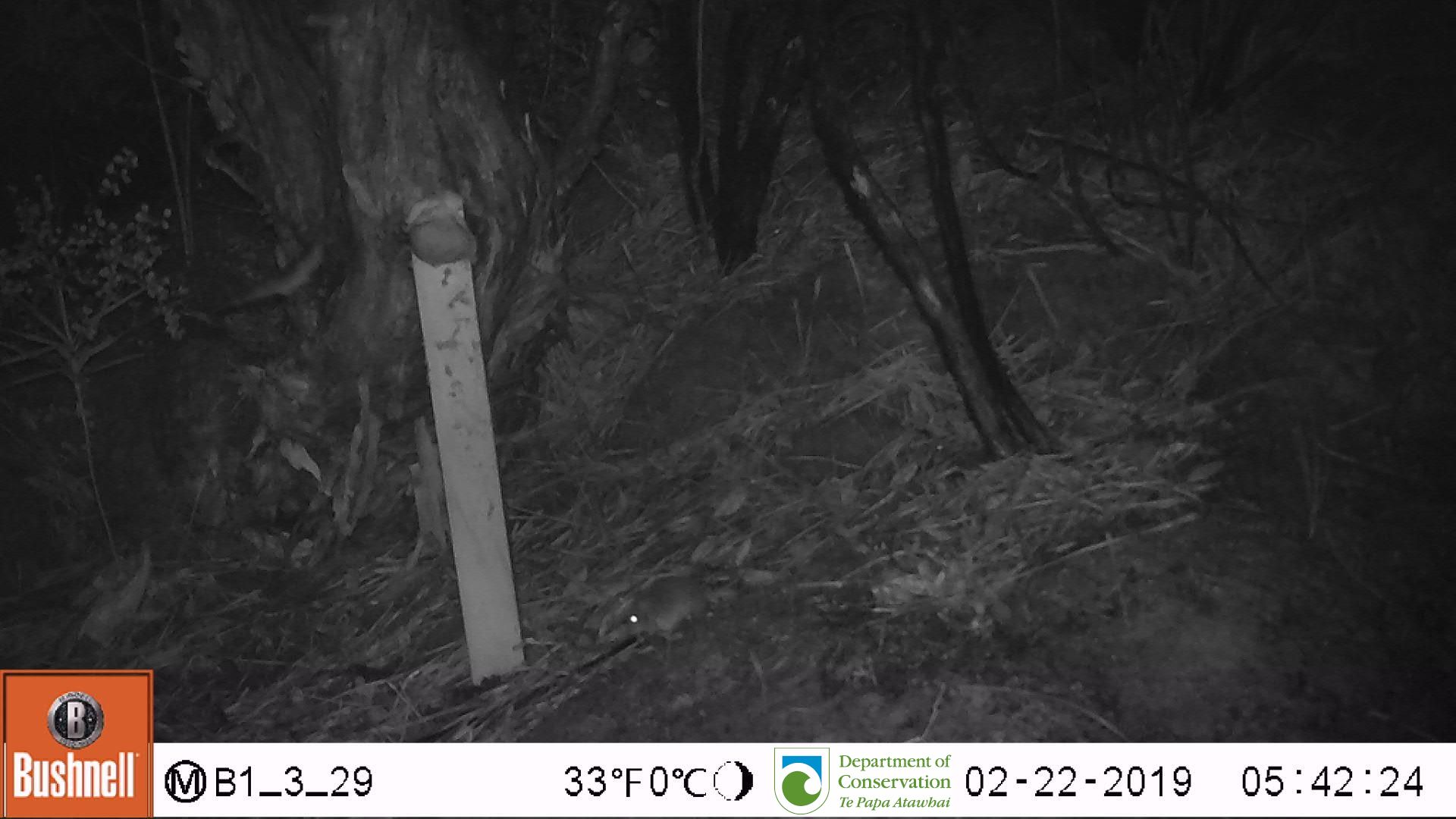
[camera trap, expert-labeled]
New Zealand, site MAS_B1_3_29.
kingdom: Animalia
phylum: Chordata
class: Mammalia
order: Rodentia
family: Muridae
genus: Mus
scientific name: Mus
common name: mouse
Mouse (Mus).